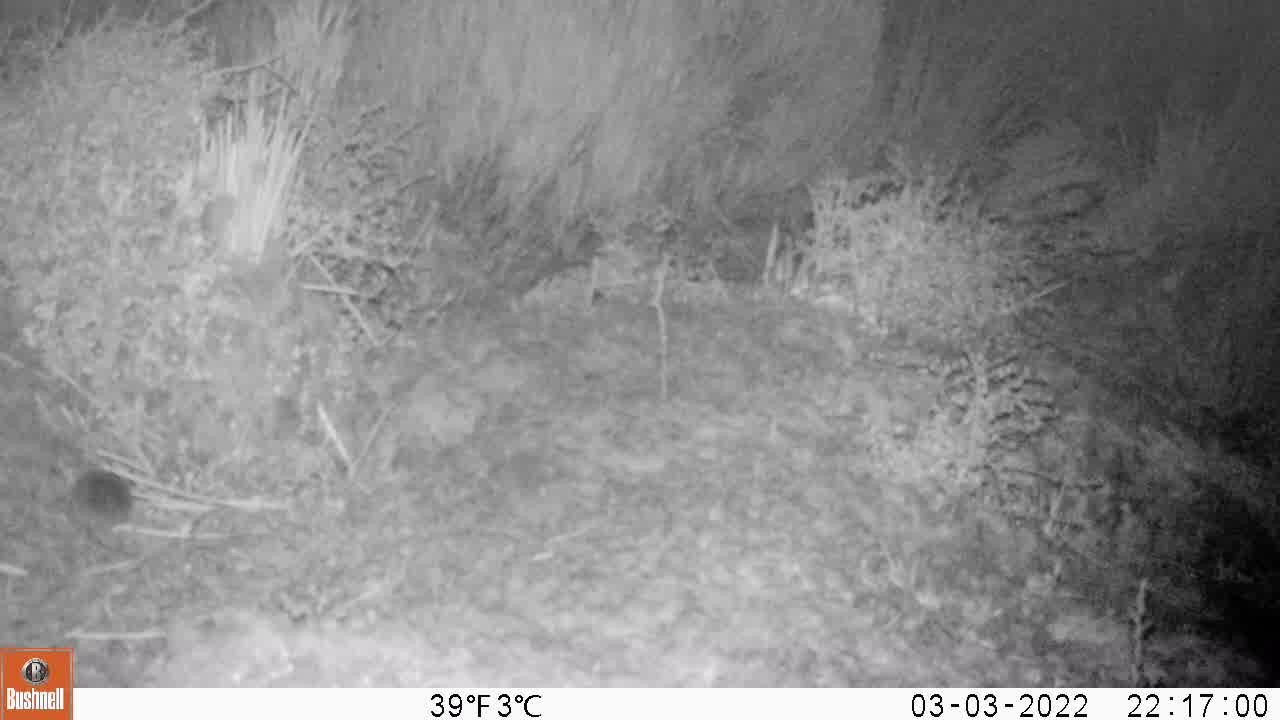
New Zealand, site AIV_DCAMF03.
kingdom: Animalia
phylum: Chordata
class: Mammalia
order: Rodentia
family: Muridae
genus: Mus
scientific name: Mus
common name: mouse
Mouse (Mus).